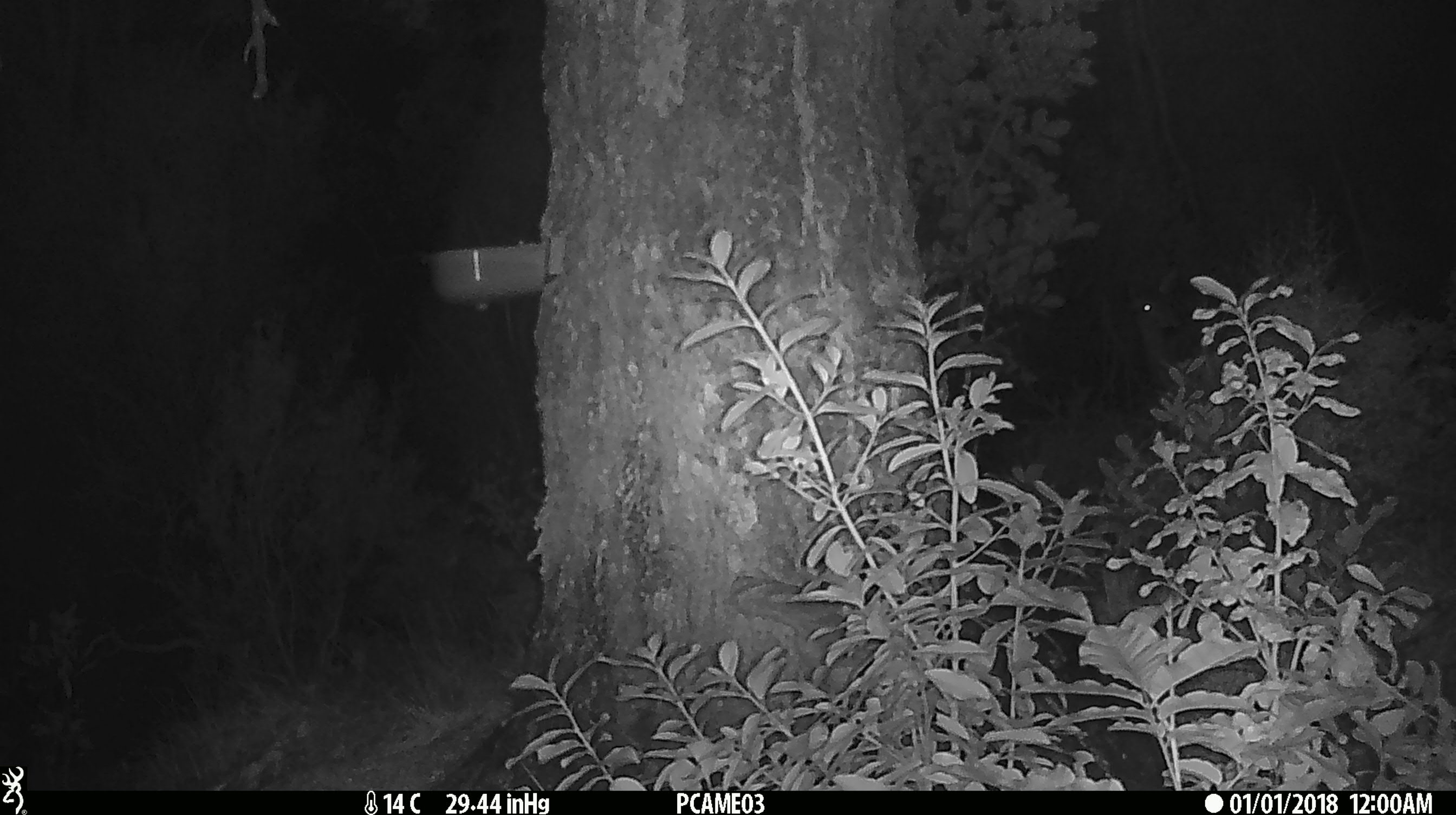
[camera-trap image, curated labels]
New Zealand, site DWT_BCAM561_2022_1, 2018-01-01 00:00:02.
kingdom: Animalia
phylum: Chordata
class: Mammalia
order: Artiodactyla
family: Cervidae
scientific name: Cervidae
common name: deer